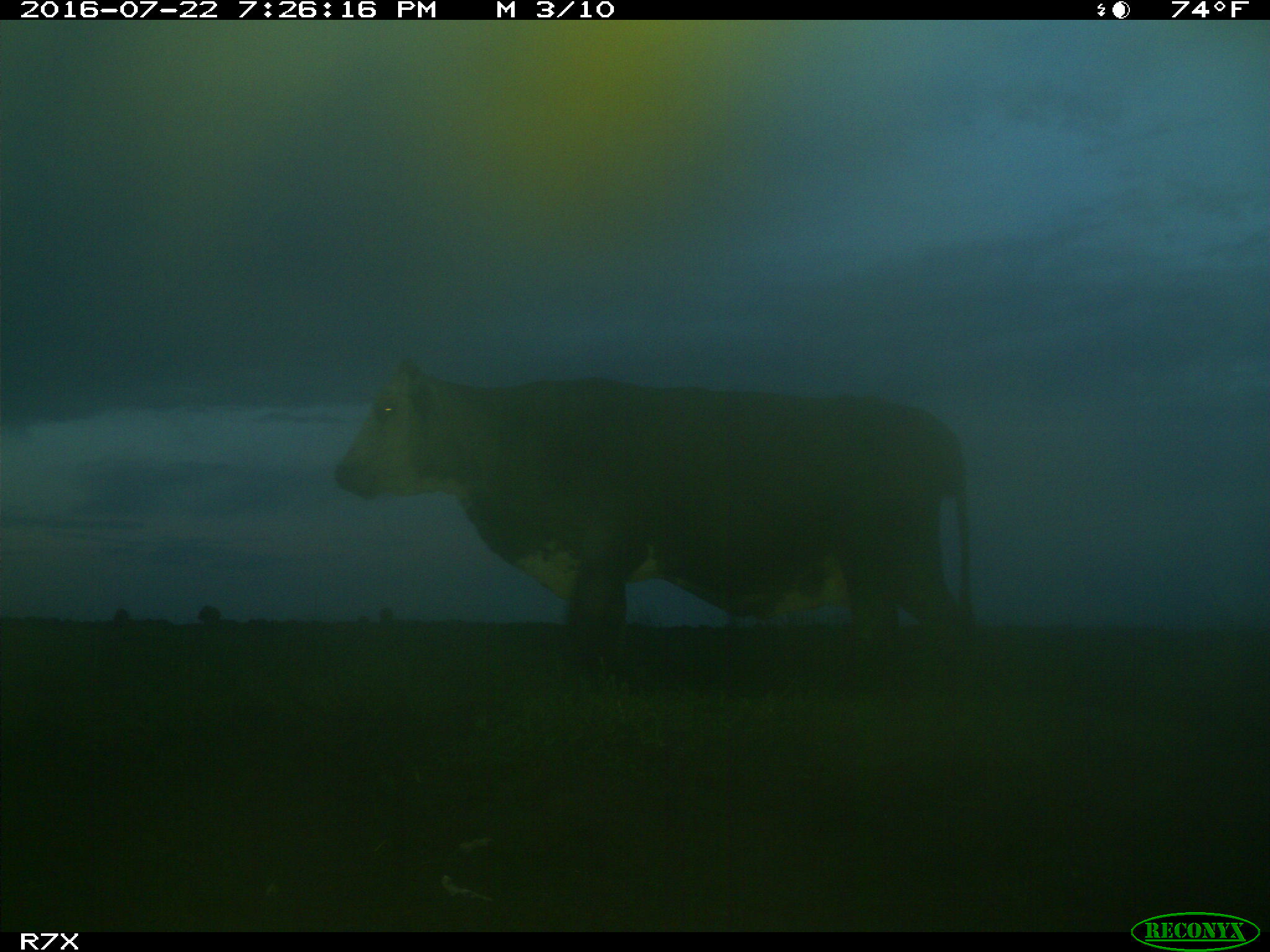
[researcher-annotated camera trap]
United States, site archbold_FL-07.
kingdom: Animalia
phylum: Chordata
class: Mammalia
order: Artiodactyla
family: Bovidae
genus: Bos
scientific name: Bos taurus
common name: domestic cow